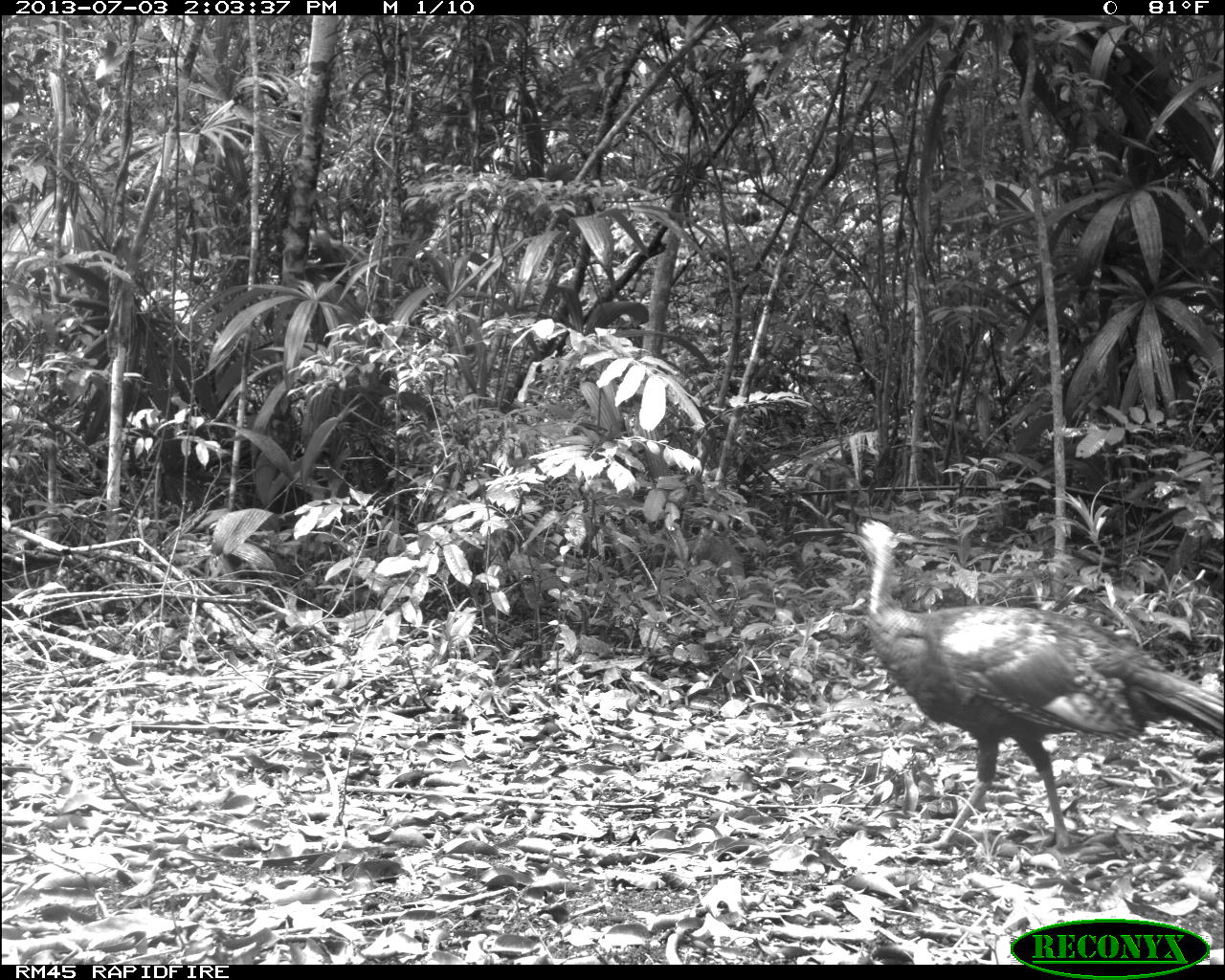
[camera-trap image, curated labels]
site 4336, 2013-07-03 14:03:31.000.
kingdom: Animalia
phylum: Chordata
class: Aves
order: Galliformes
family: Phasianidae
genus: Meleagris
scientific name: Meleagris ocellata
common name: ocellated turkey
Meleagris ocellata (ocellated turkey), count 1, sex female.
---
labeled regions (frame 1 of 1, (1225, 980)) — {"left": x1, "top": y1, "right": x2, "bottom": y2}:
meleagris ocellata: {"left": 840, "top": 518, "right": 1225, "bottom": 850}